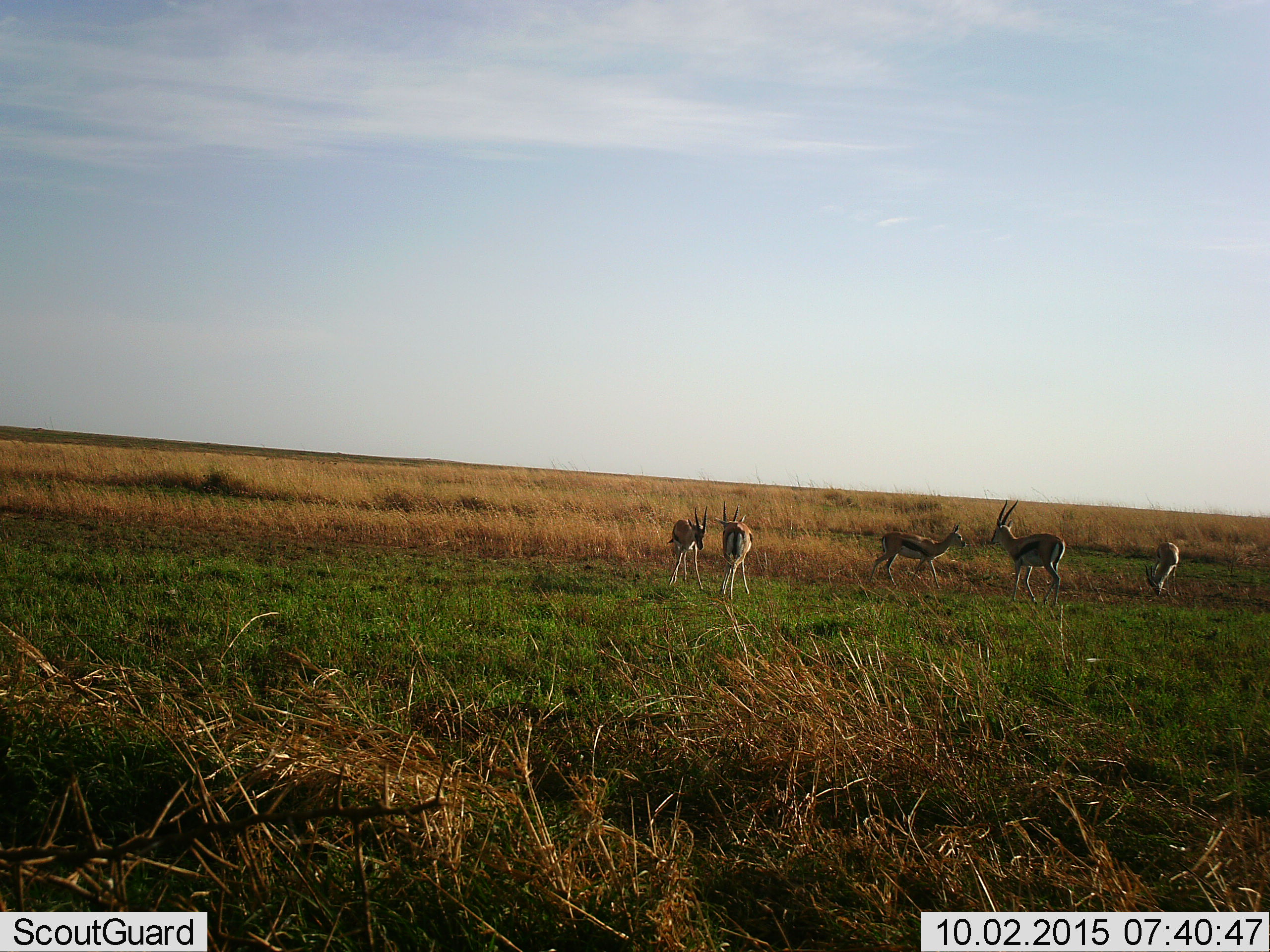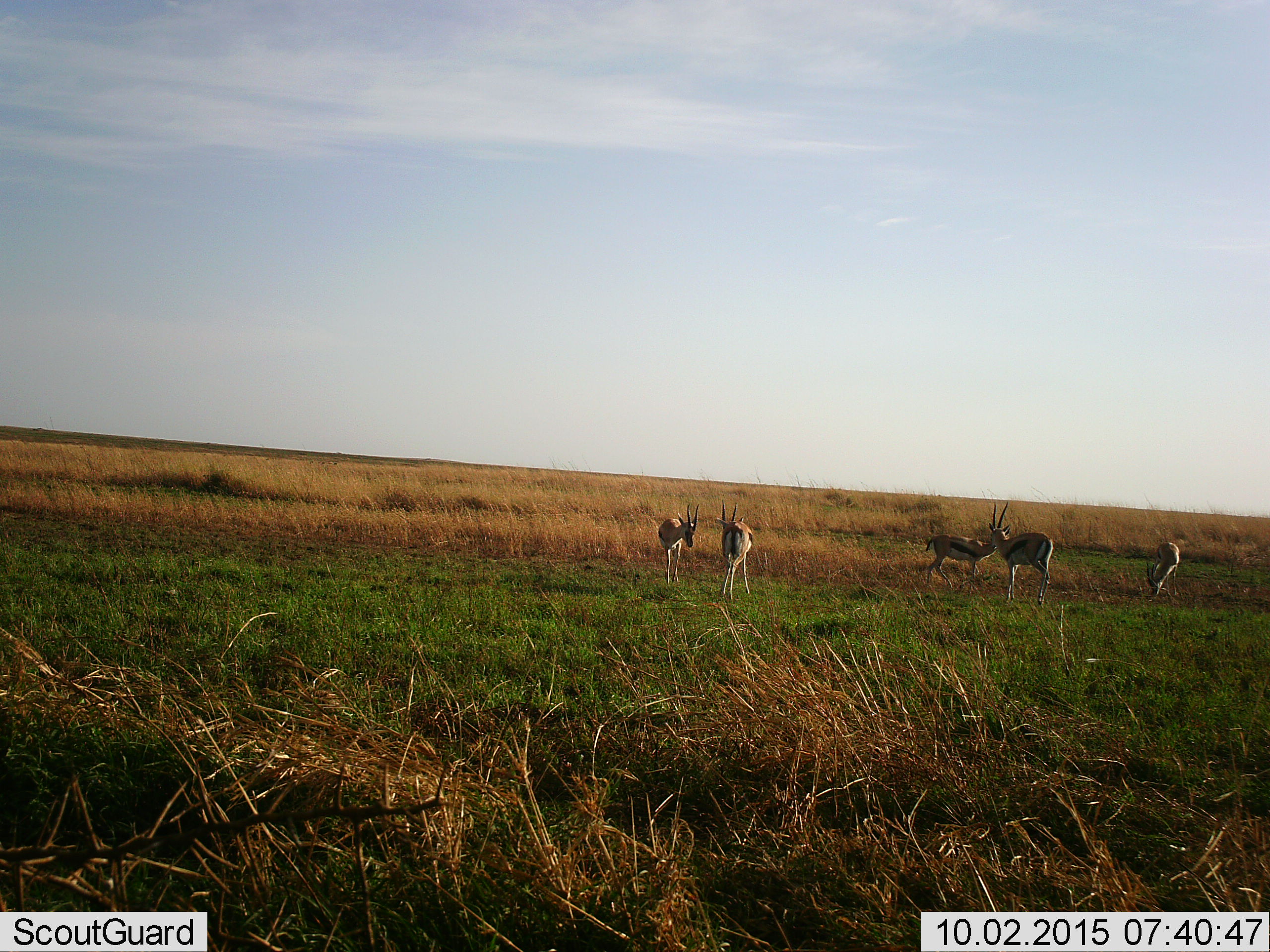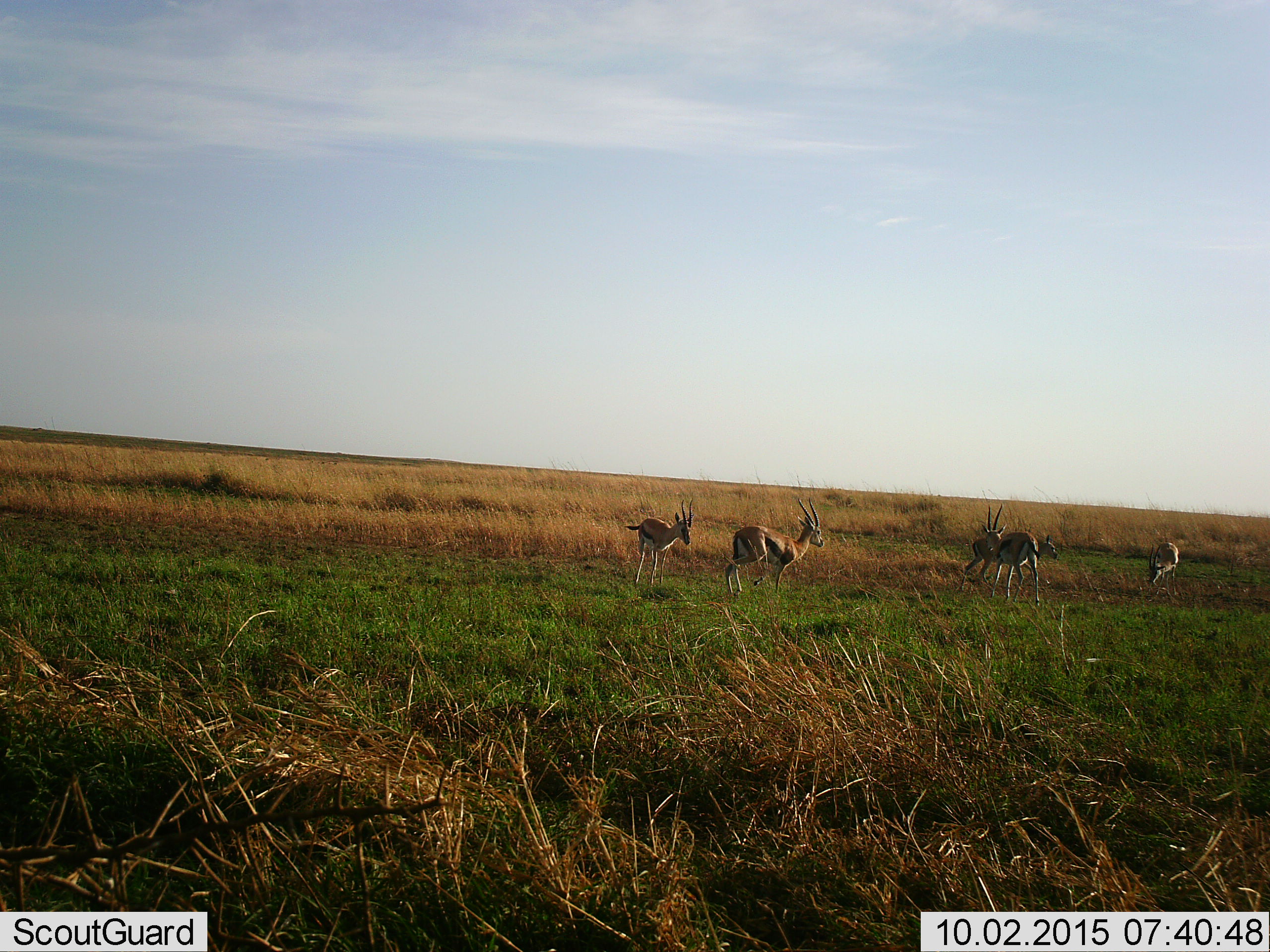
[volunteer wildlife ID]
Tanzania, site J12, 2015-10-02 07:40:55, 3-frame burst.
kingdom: Animalia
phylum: Chordata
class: Mammalia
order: Artiodactyla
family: Bovidae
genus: Eudorcas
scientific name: Eudorcas thomsonii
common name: thomson's gazelle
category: gazellethomsons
Gazellethomsons (thomson's gazelle) (Eudorcas thomsonii), count 5. Behavior (volunteer vote fractions): standing 56%, resting 0%, moving 89%, interacting 56%. Young present (vote fraction): 22%. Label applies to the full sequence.